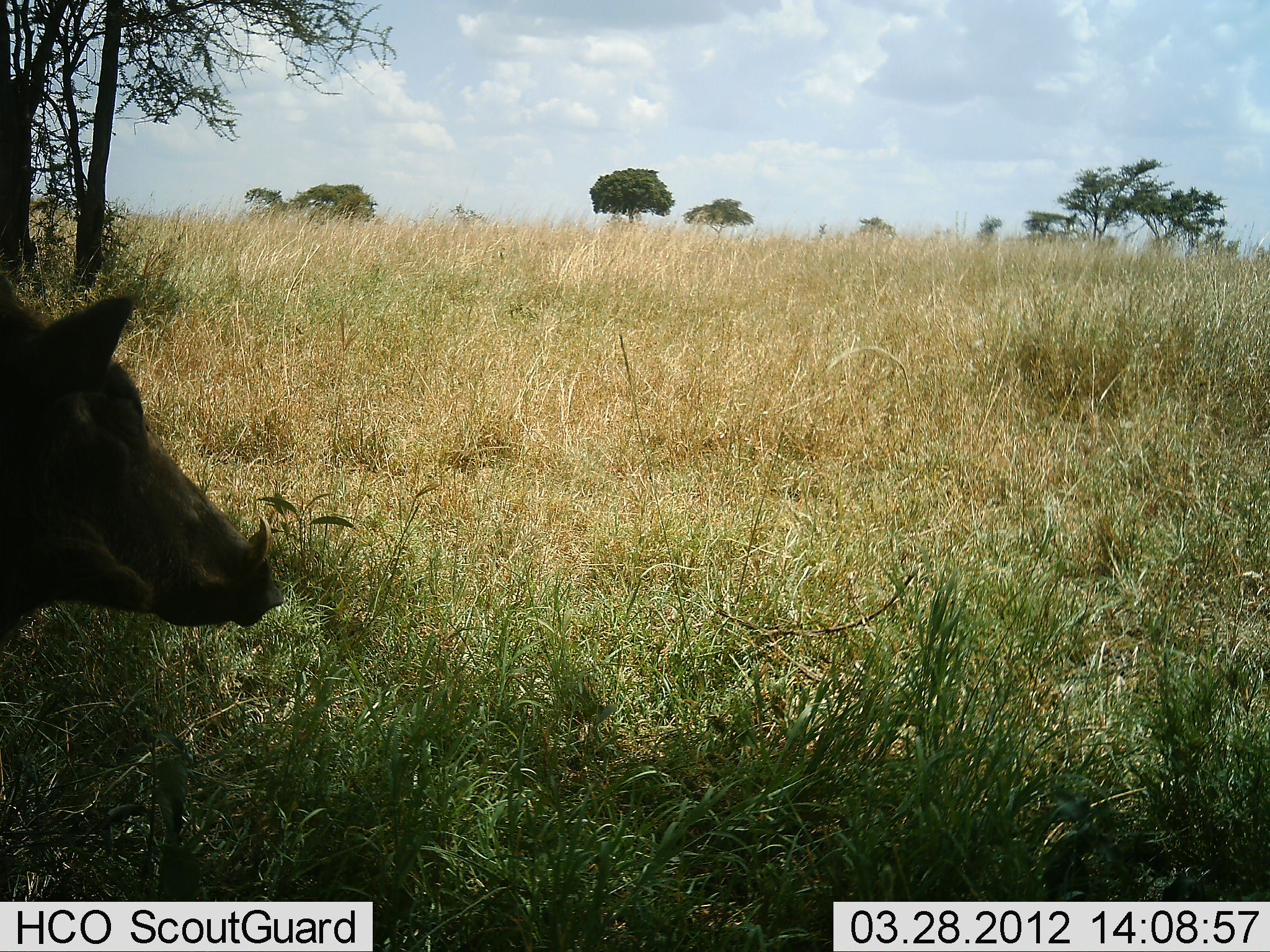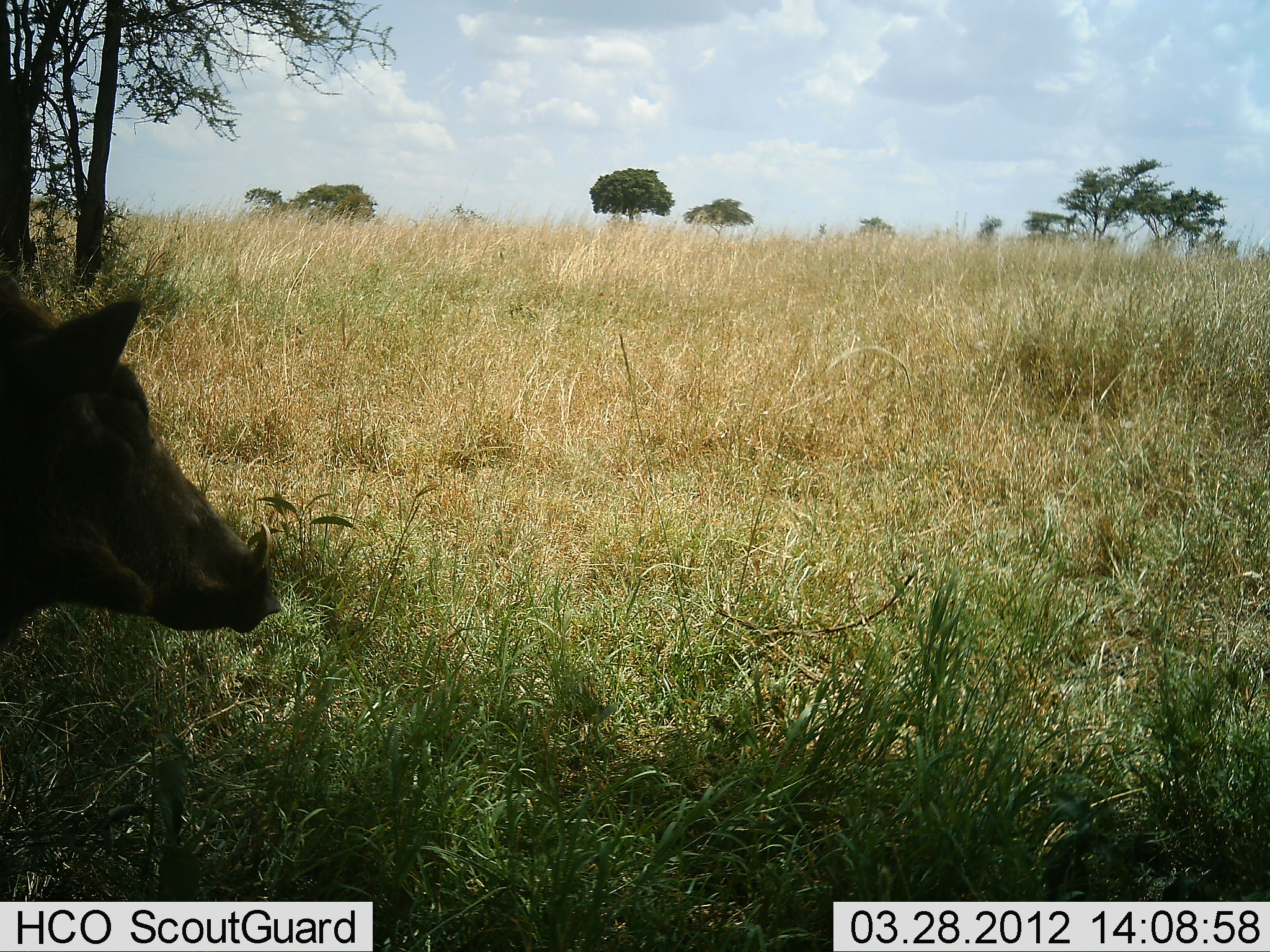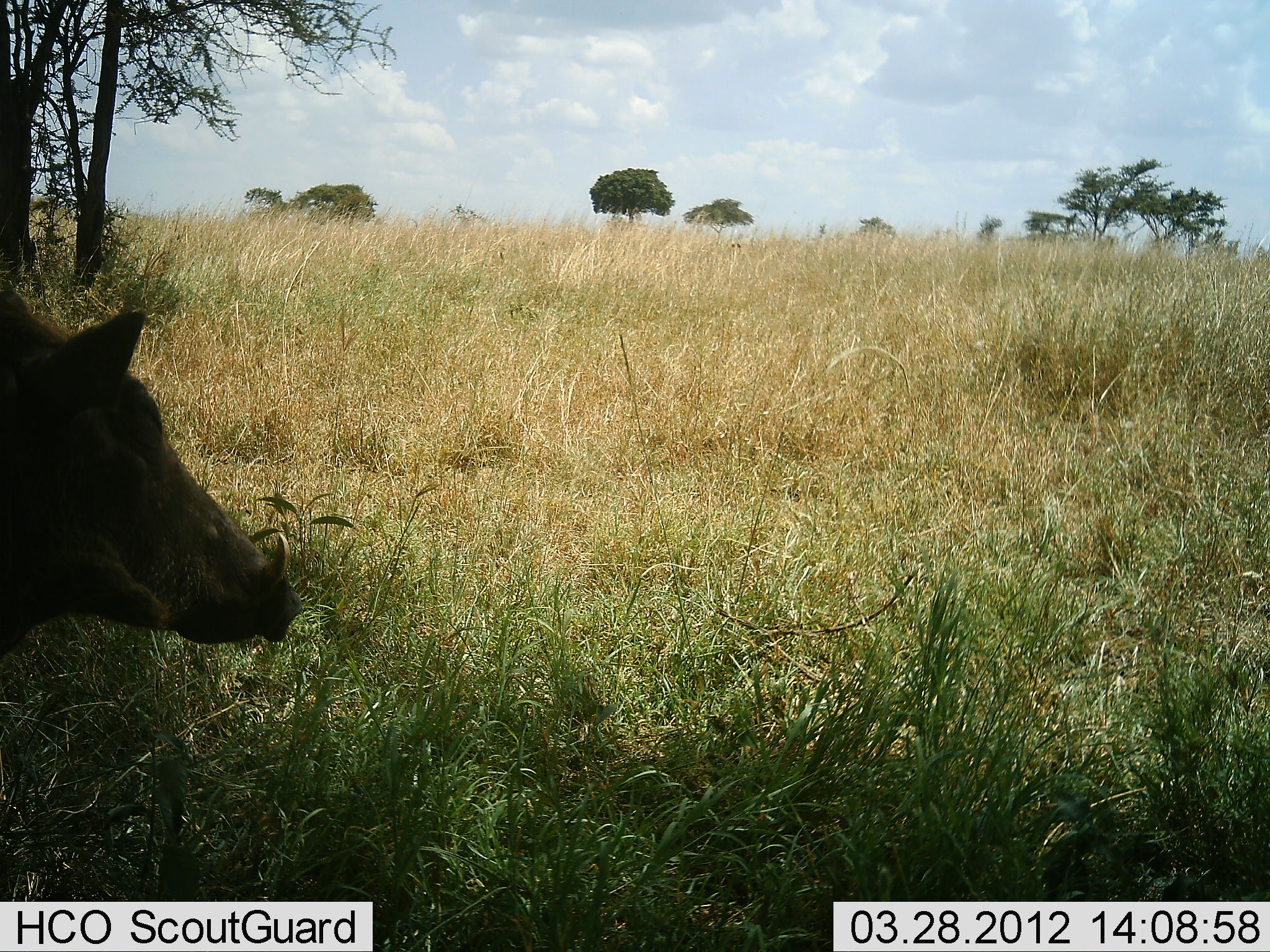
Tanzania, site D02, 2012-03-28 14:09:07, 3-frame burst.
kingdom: Animalia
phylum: Chordata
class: Mammalia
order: Artiodactyla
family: Suidae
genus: Phacochoerus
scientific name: Phacochoerus africanus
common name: warthog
Warthog (Phacochoerus africanus), count 1. Behavior (volunteer vote fractions): standing 100%, resting 6%, moving 0%, interacting 0%. Young present (vote fraction): 0%. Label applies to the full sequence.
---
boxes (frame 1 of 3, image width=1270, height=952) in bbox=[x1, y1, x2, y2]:
animal: bbox=[0, 281, 285, 640]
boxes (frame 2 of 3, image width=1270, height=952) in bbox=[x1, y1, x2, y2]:
animal: bbox=[0, 274, 282, 640]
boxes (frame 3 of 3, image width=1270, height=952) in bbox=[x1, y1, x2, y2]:
animal: bbox=[0, 276, 303, 657]